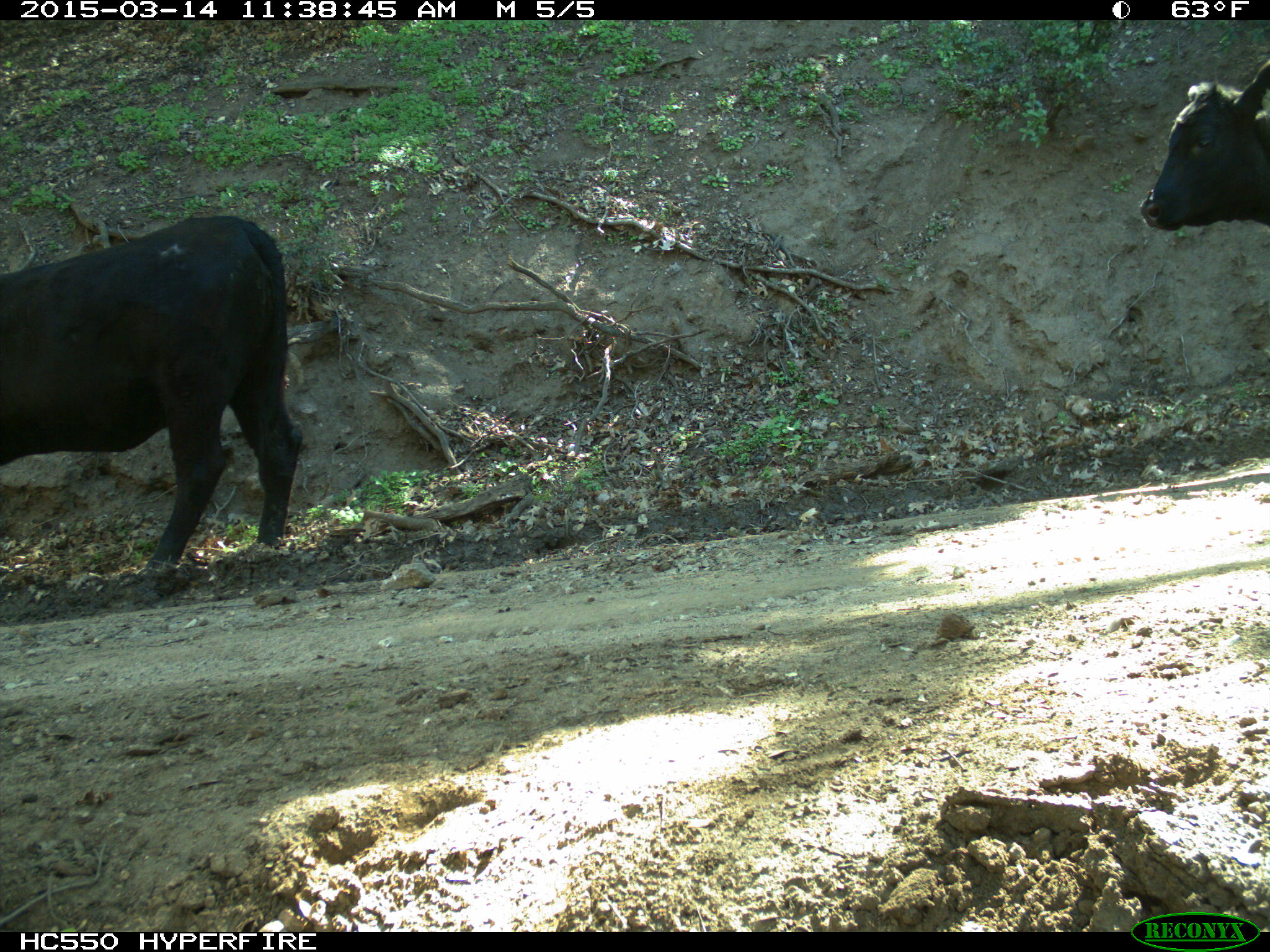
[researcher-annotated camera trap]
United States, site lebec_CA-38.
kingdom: Animalia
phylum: Chordata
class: Mammalia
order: Artiodactyla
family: Bovidae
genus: Bos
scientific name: Bos taurus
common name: domestic cow